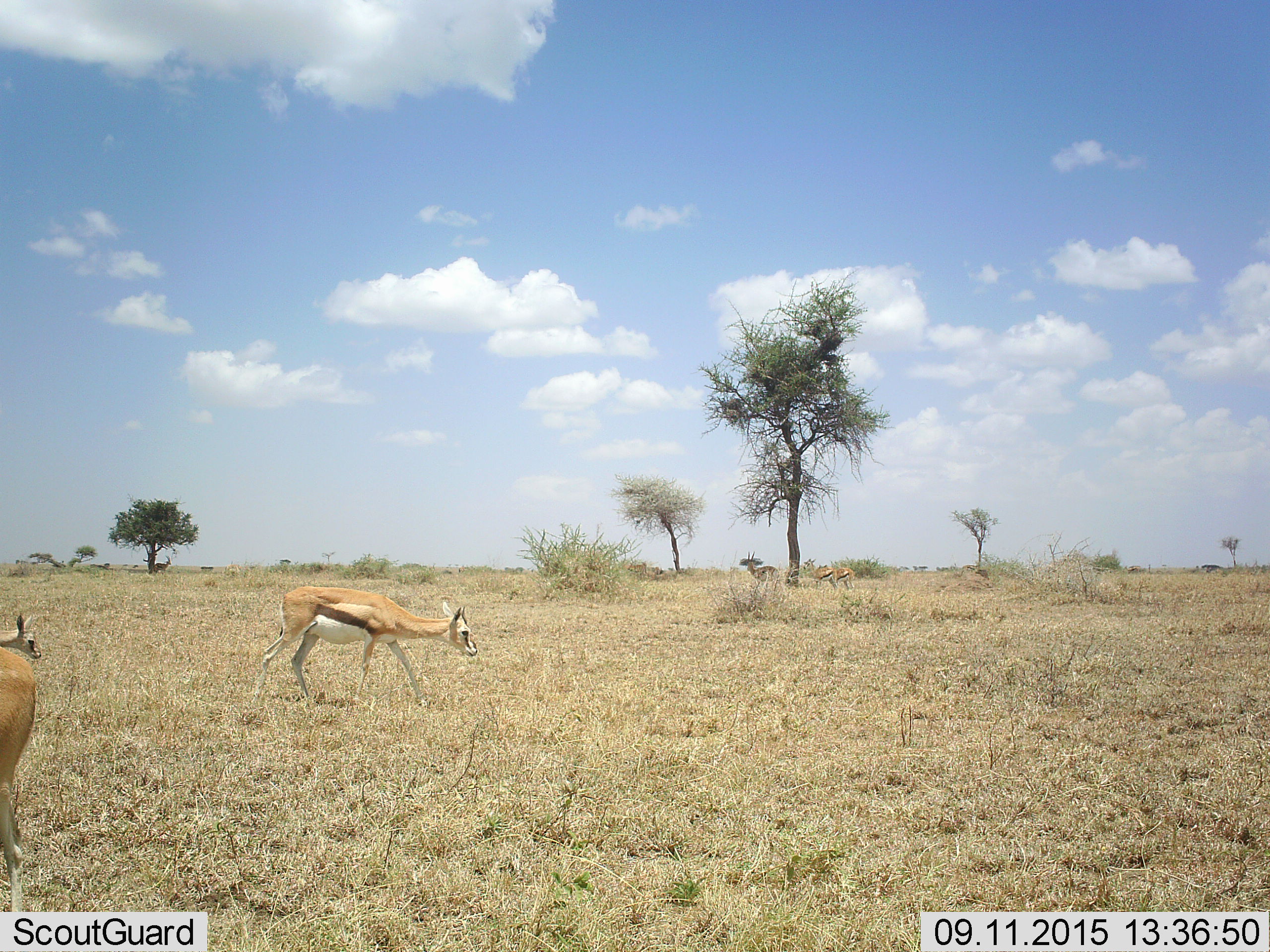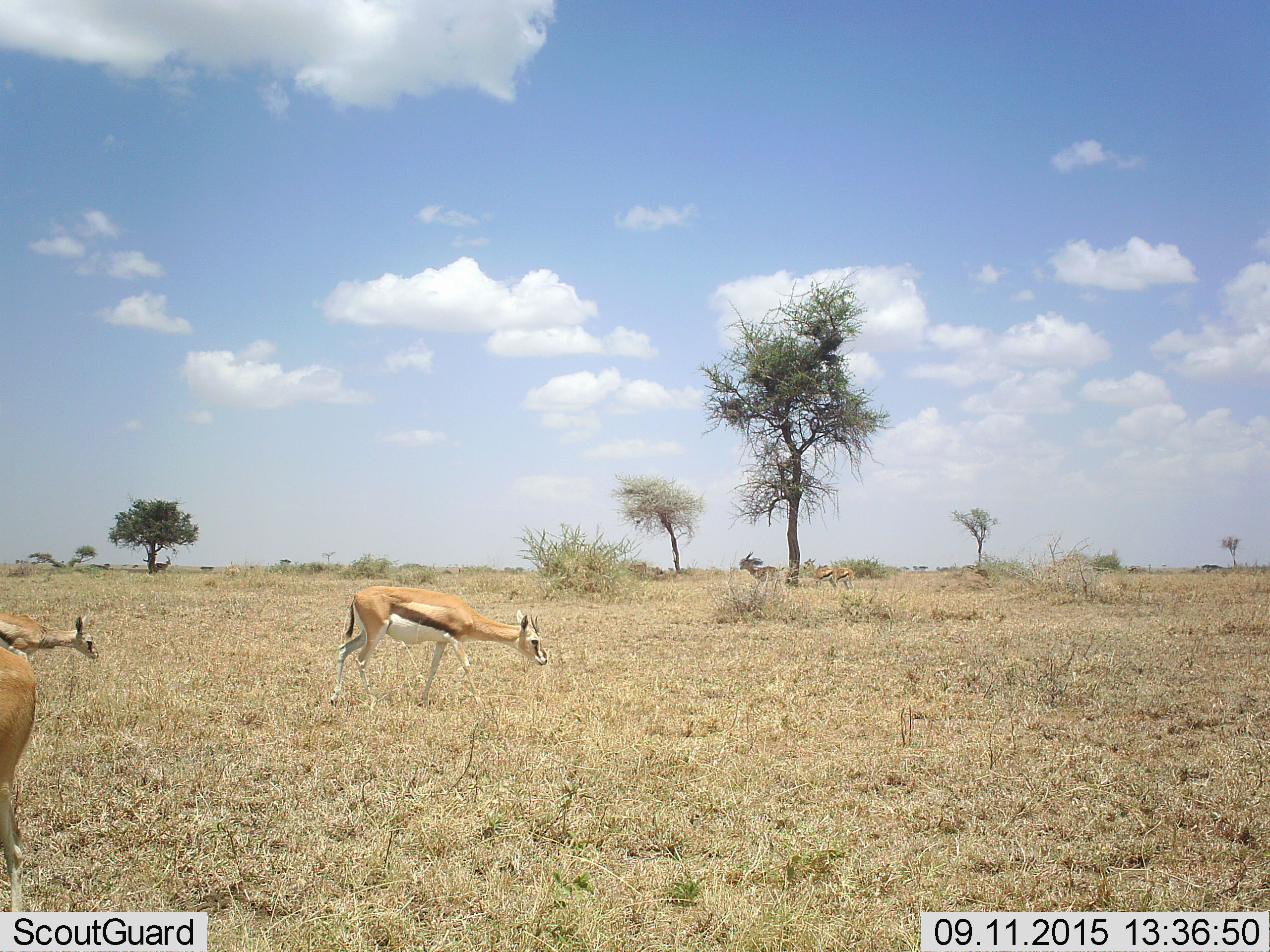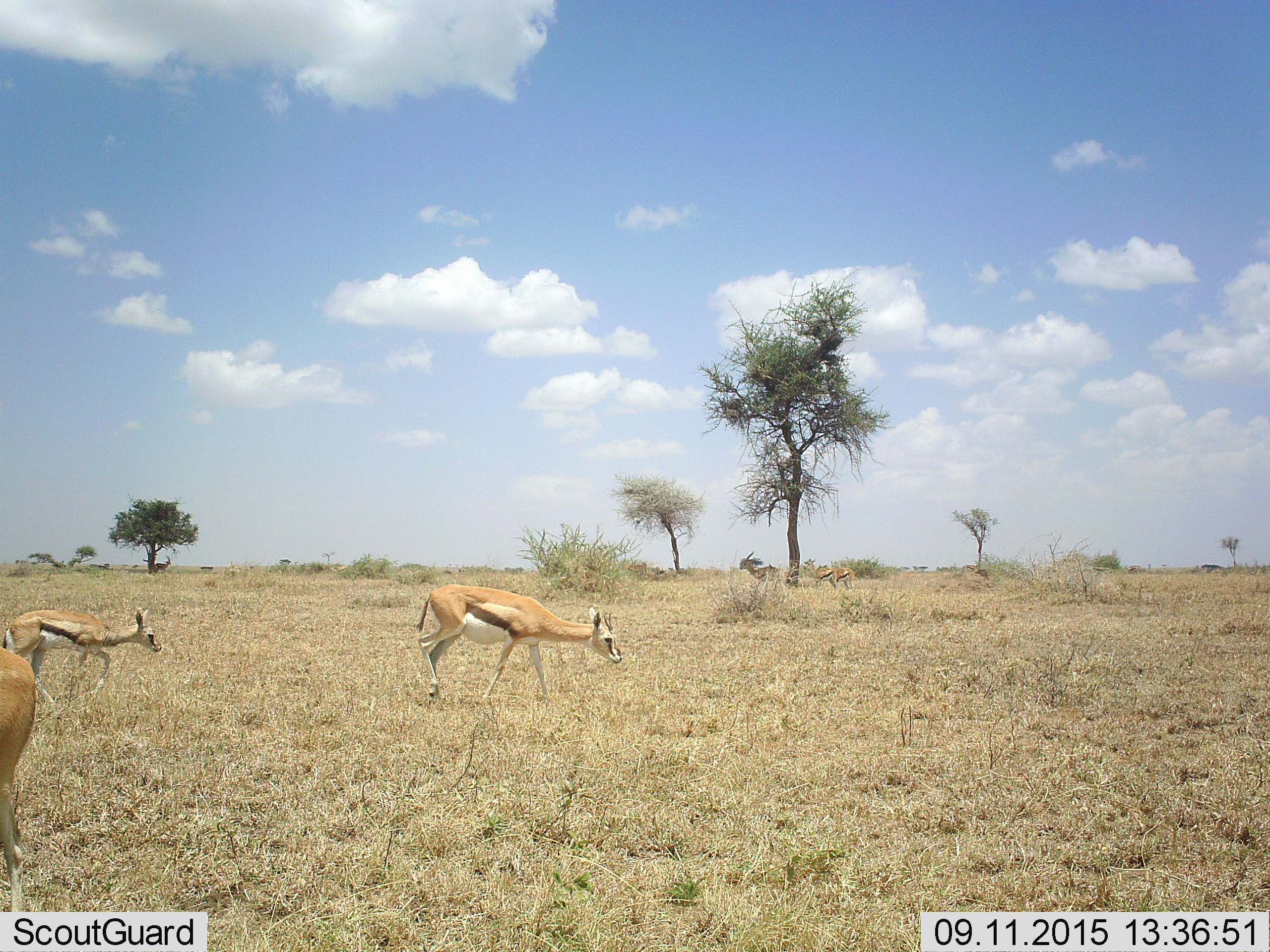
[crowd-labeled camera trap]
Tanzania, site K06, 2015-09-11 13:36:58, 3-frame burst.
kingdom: Animalia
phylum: Chordata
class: Mammalia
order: Artiodactyla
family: Bovidae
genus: Eudorcas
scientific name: Eudorcas thomsonii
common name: thomson's gazelle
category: gazellethomsons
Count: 5.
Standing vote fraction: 70%.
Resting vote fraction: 10%.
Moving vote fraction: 90%.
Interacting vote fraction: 0%.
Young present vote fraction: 30%.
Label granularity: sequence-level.